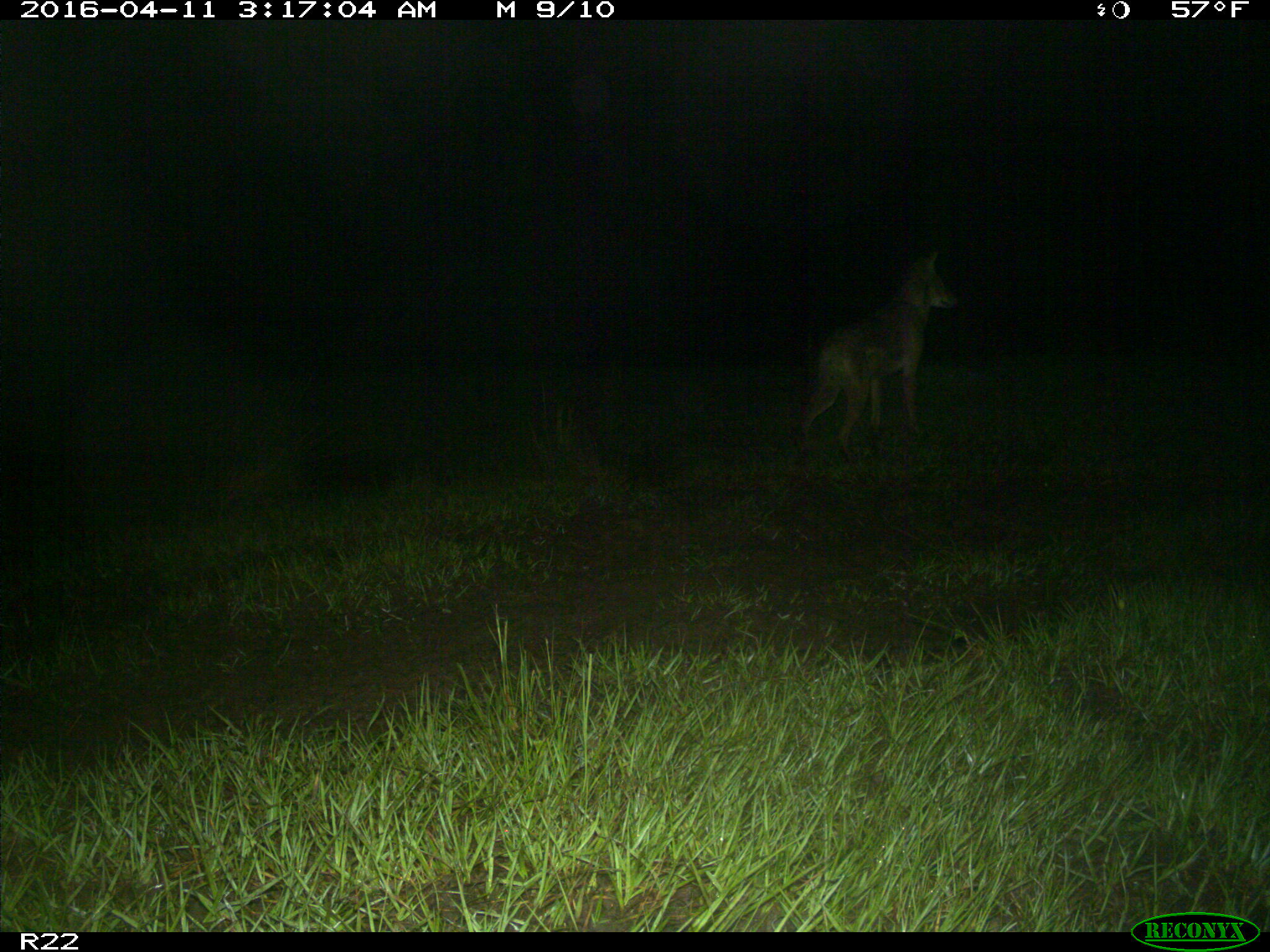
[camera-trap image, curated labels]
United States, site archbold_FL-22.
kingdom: Animalia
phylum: Chordata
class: Mammalia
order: Carnivora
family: Canidae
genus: Canis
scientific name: Canis latrans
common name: coyote